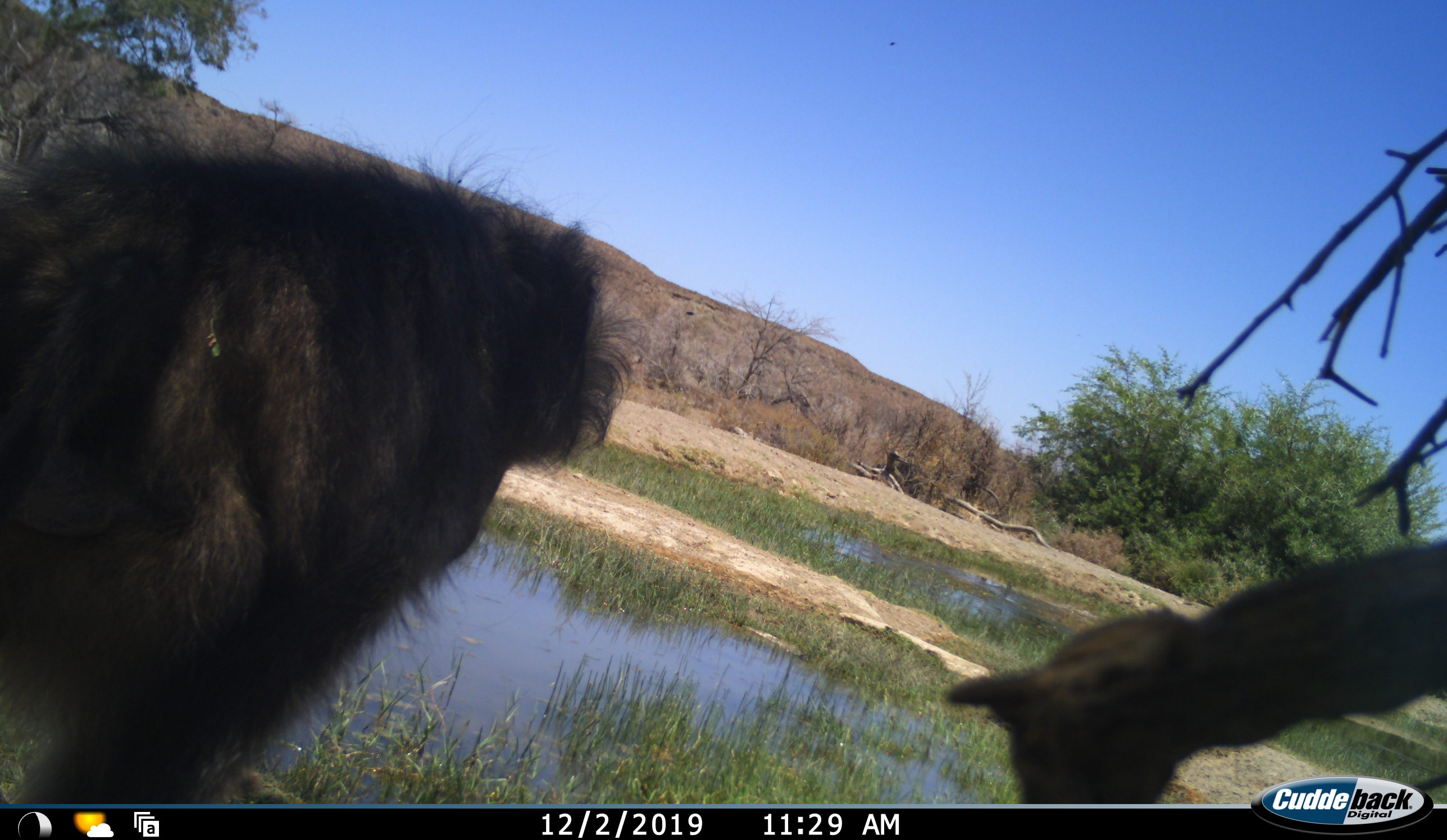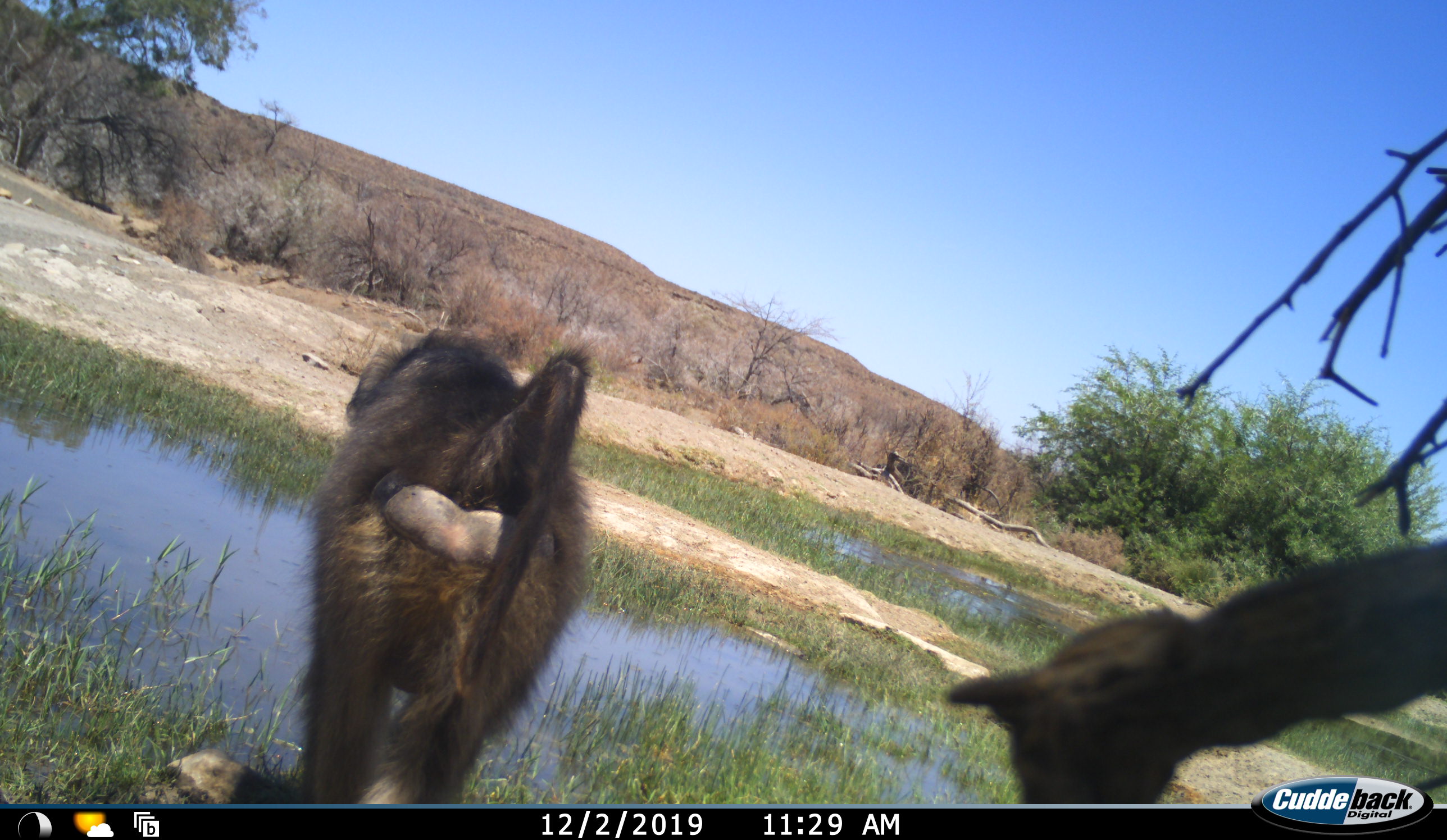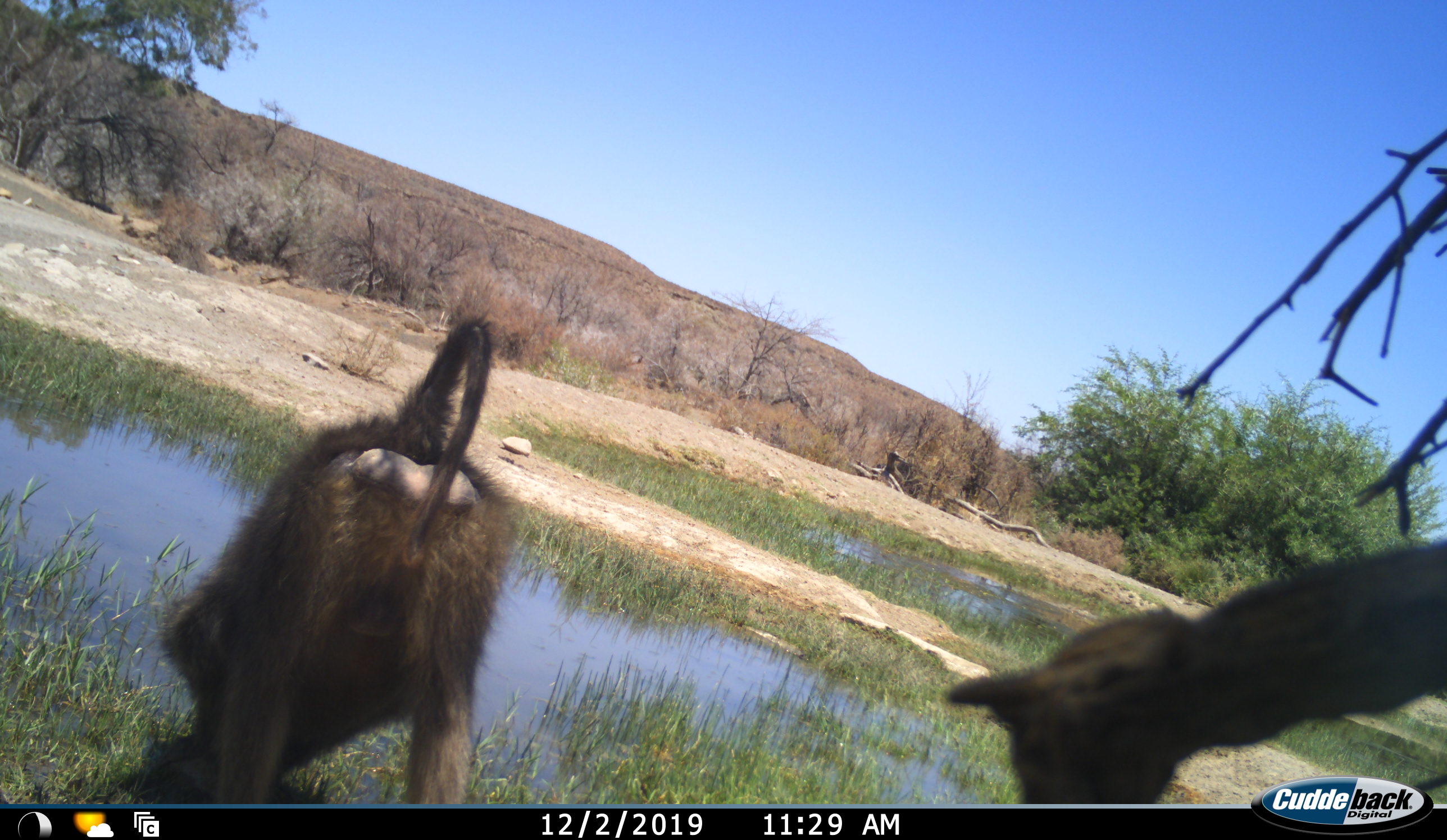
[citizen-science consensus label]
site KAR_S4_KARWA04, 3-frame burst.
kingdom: Animalia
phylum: Chordata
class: Mammalia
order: Primates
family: Cercopithecidae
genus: Papio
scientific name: Papio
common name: baboon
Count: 1.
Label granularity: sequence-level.